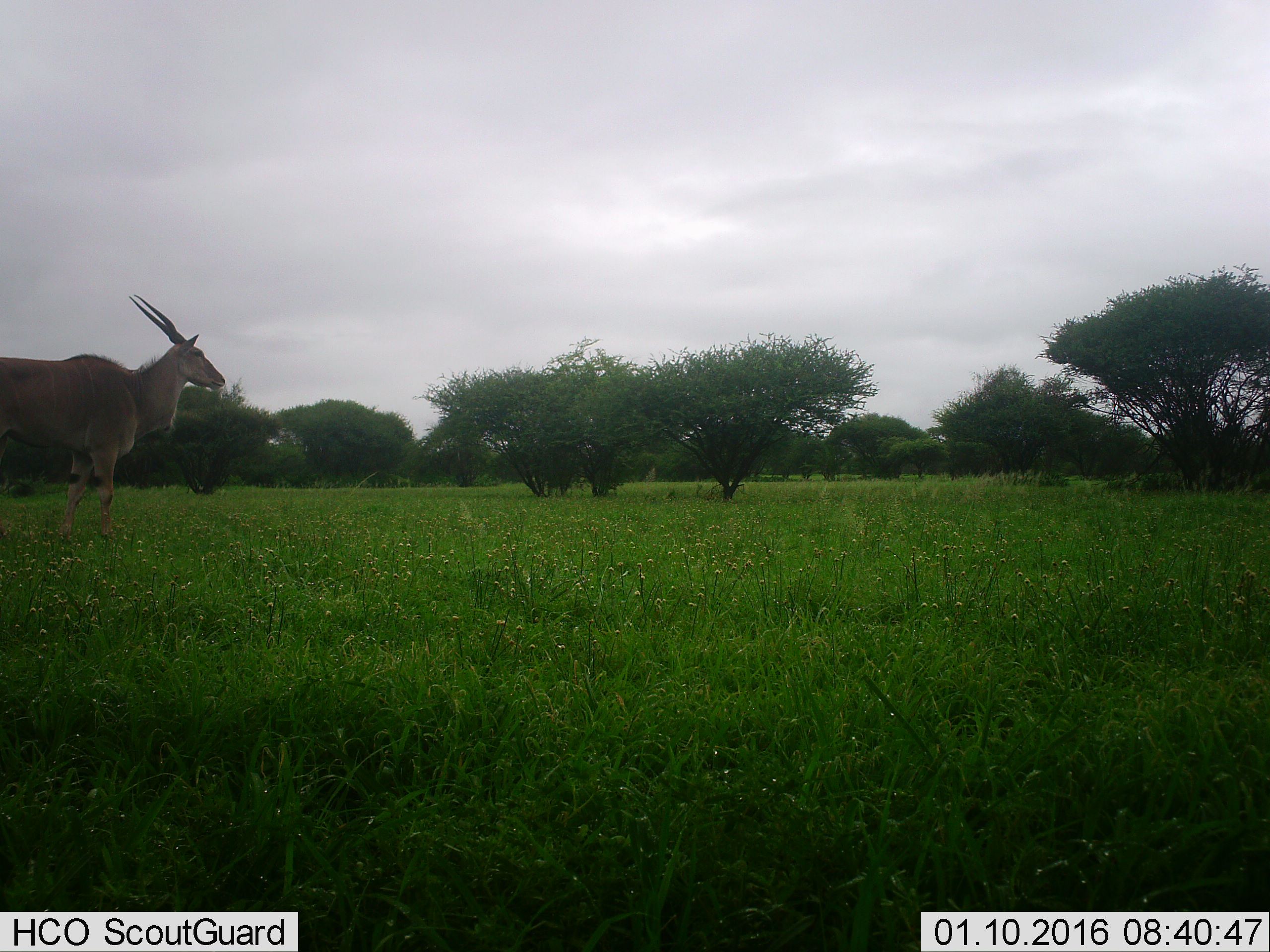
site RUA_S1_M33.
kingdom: Animalia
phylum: Chordata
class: Mammalia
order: Artiodactyla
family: Bovidae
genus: Tragelaphus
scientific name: Tragelaphus oryx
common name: eland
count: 1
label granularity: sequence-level